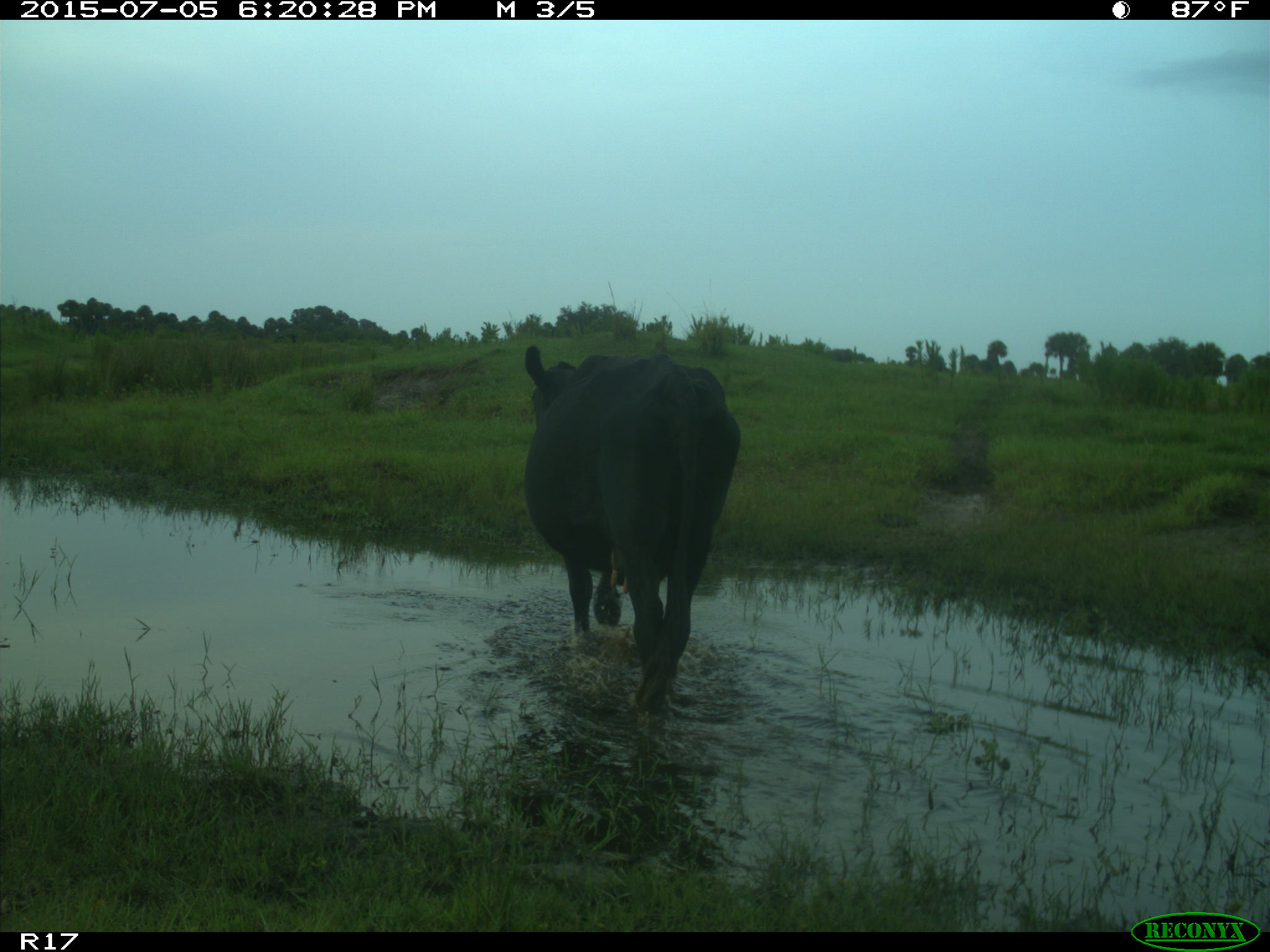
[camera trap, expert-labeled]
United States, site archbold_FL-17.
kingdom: Animalia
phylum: Chordata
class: Mammalia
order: Artiodactyla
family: Bovidae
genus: Bos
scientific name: Bos taurus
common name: domestic cow